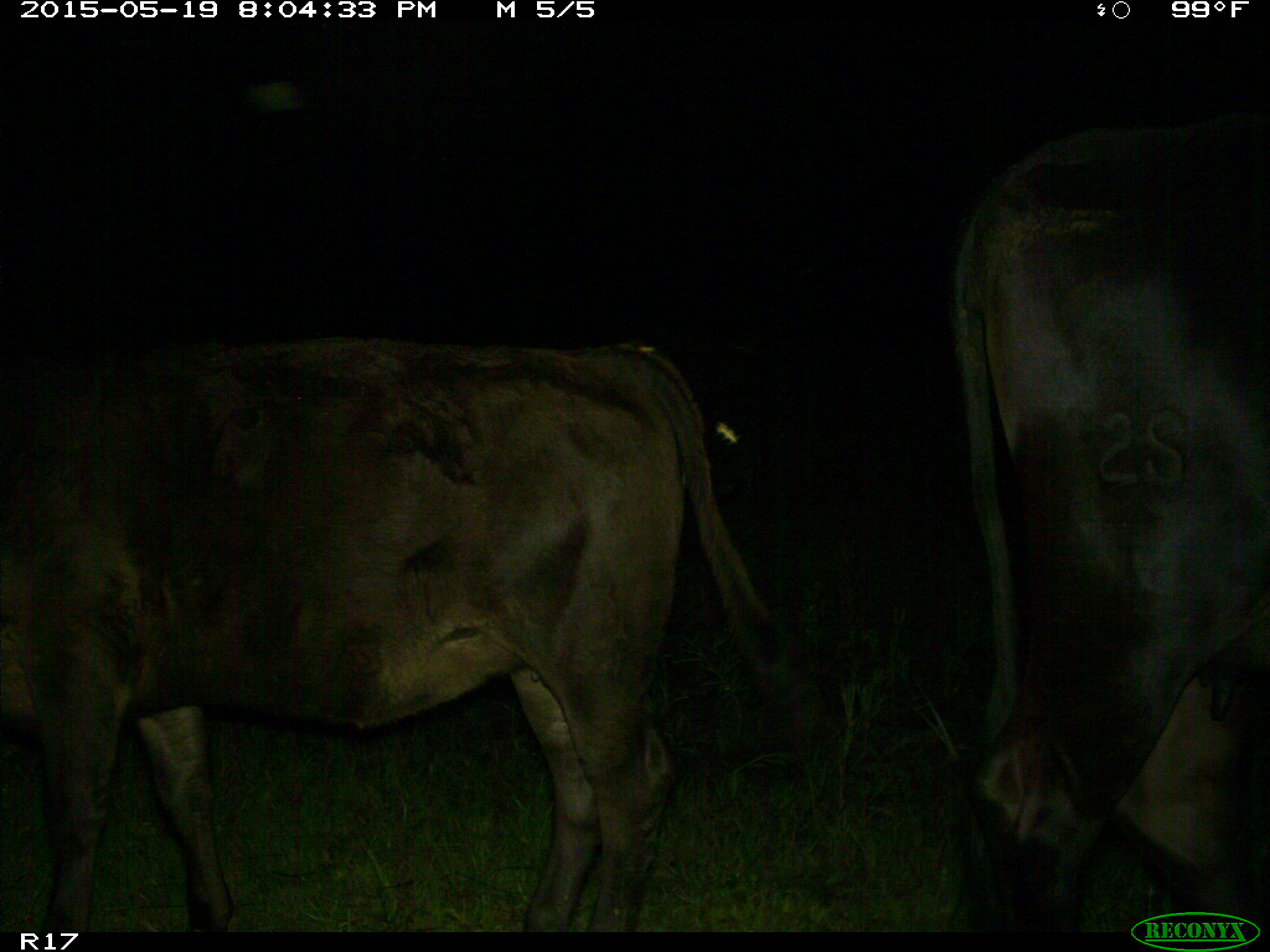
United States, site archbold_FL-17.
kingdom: Animalia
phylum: Chordata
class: Mammalia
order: Artiodactyla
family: Bovidae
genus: Bos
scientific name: Bos taurus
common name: domestic cow